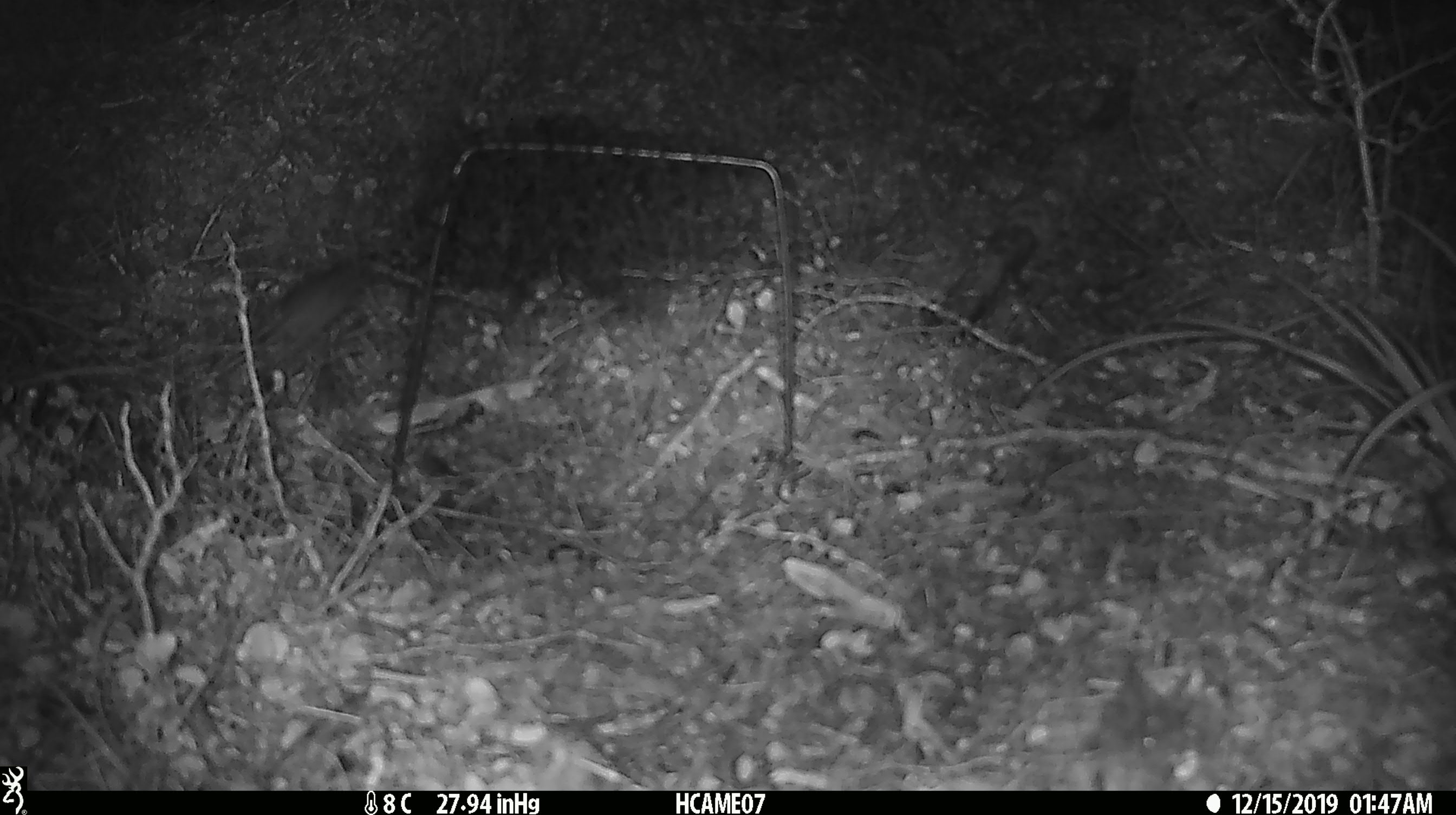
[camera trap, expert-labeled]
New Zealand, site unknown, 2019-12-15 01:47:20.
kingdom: Animalia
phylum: Chordata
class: Mammalia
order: Rodentia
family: Muridae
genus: Mus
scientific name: Mus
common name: mouse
Mouse (Mus).